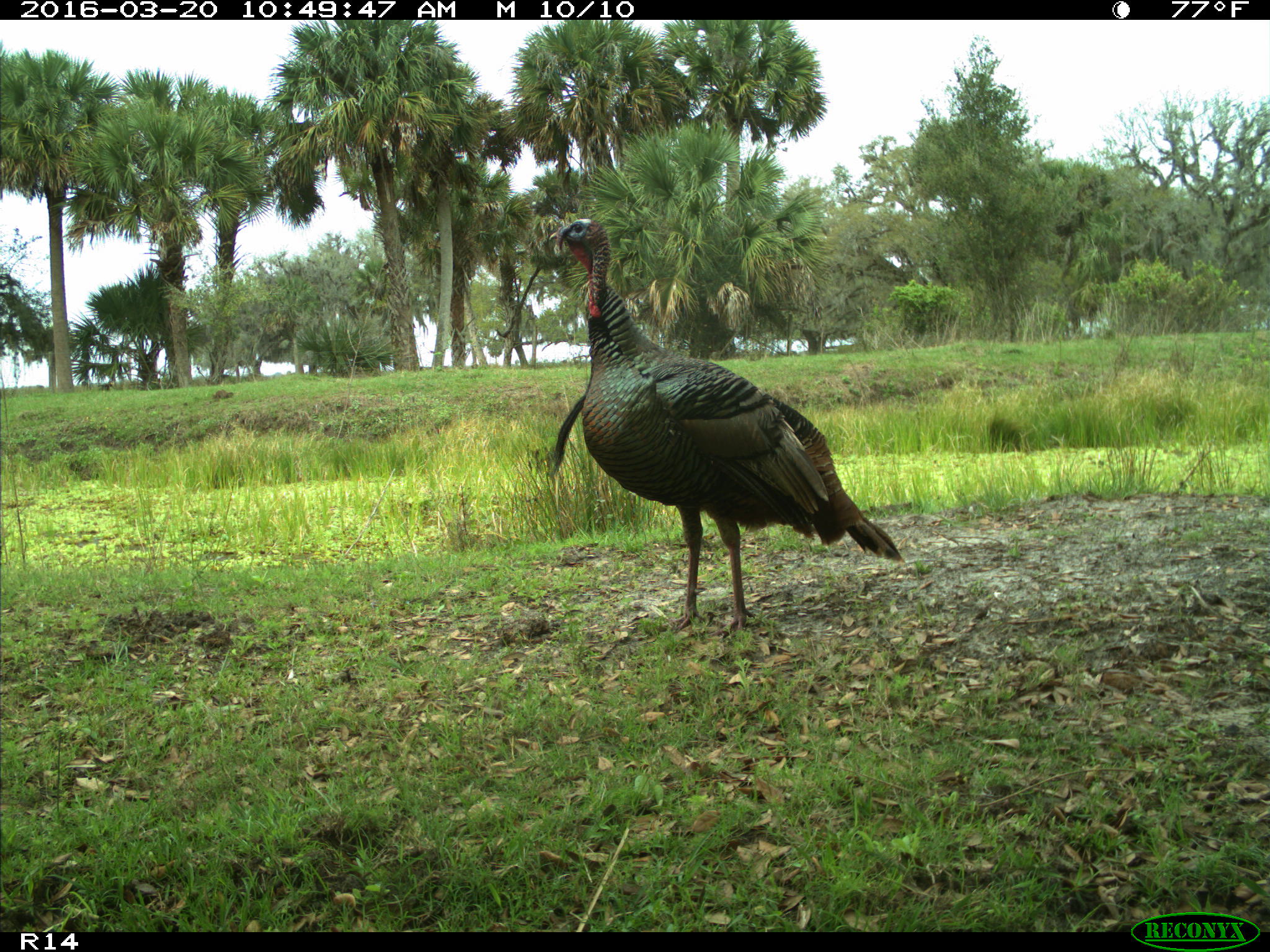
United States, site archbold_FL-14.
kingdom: Animalia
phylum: Chordata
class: Aves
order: Galliformes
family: Phasianidae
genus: Meleagris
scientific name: Meleagris gallopavo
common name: wild turkey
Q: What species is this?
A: Meleagris gallopavo (wild turkey).